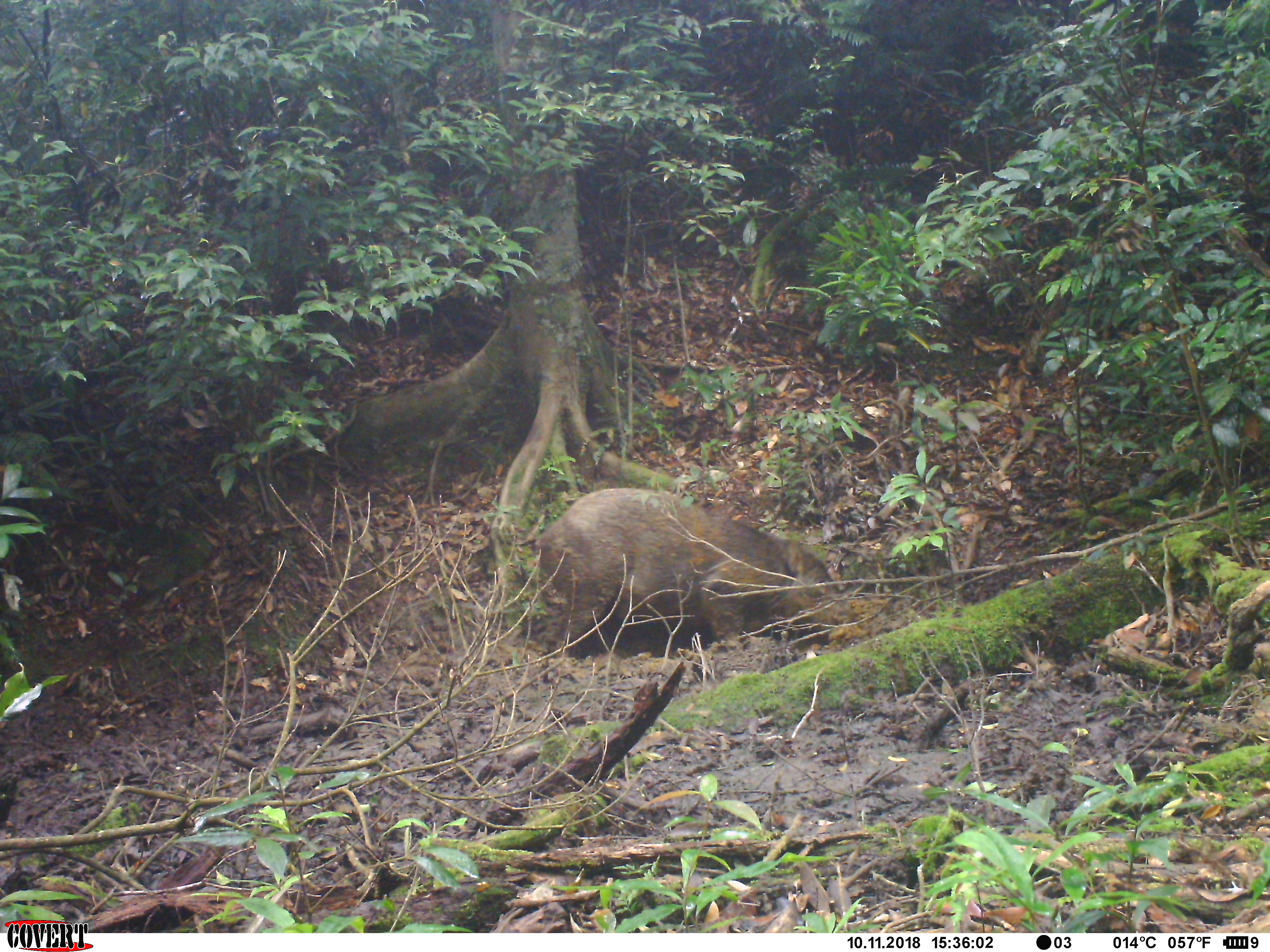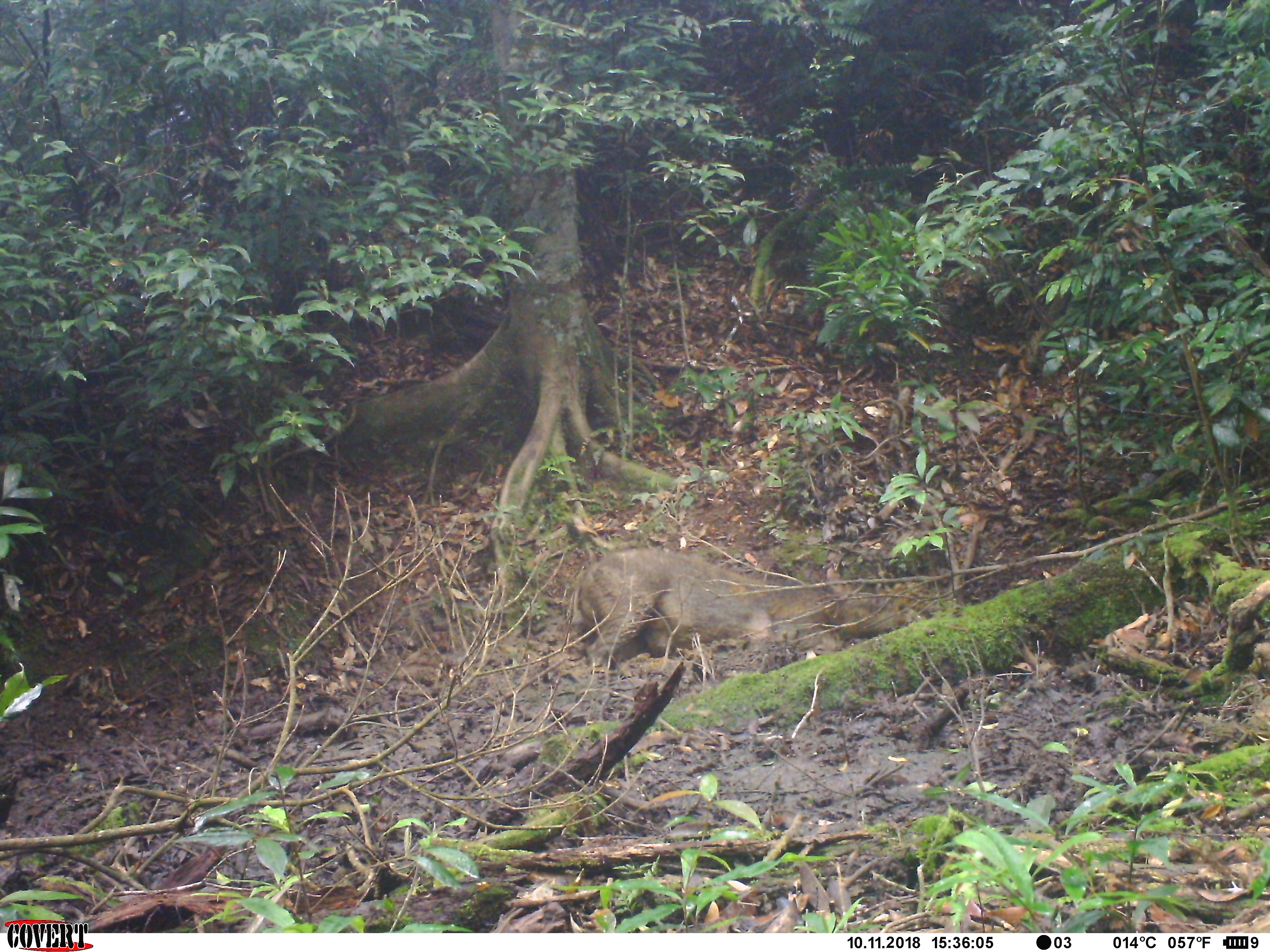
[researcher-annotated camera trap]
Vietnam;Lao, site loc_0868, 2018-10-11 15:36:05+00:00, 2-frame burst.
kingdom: Animalia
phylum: Chordata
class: Mammalia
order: Artiodactyla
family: Suidae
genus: Sus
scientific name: Sus scrofa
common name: eurasian wild pig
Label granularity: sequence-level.